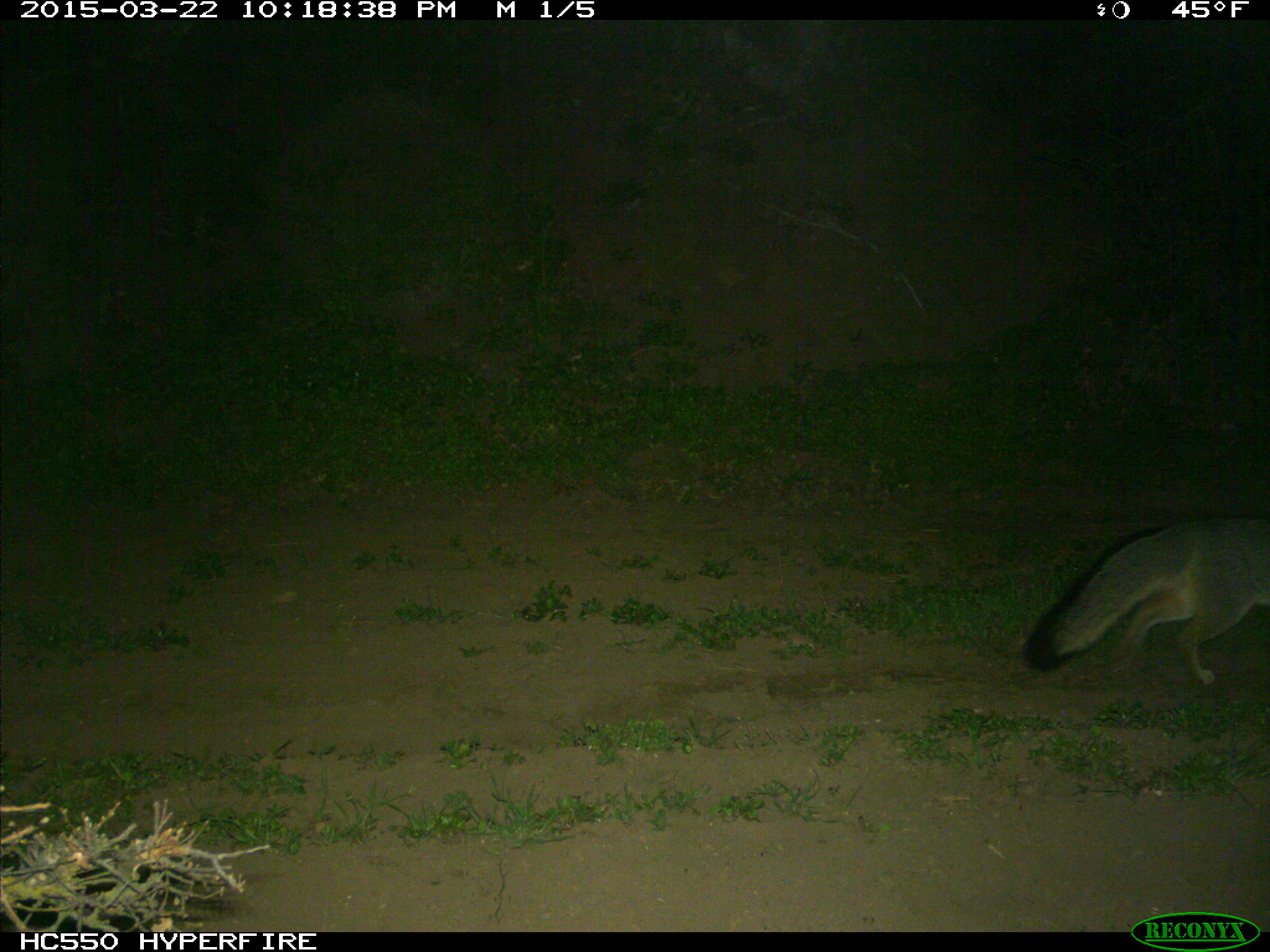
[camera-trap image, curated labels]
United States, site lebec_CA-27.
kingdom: Animalia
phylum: Chordata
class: Mammalia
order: Carnivora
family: Canidae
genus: Urocyon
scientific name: Urocyon cinereoargenteus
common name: gray fox